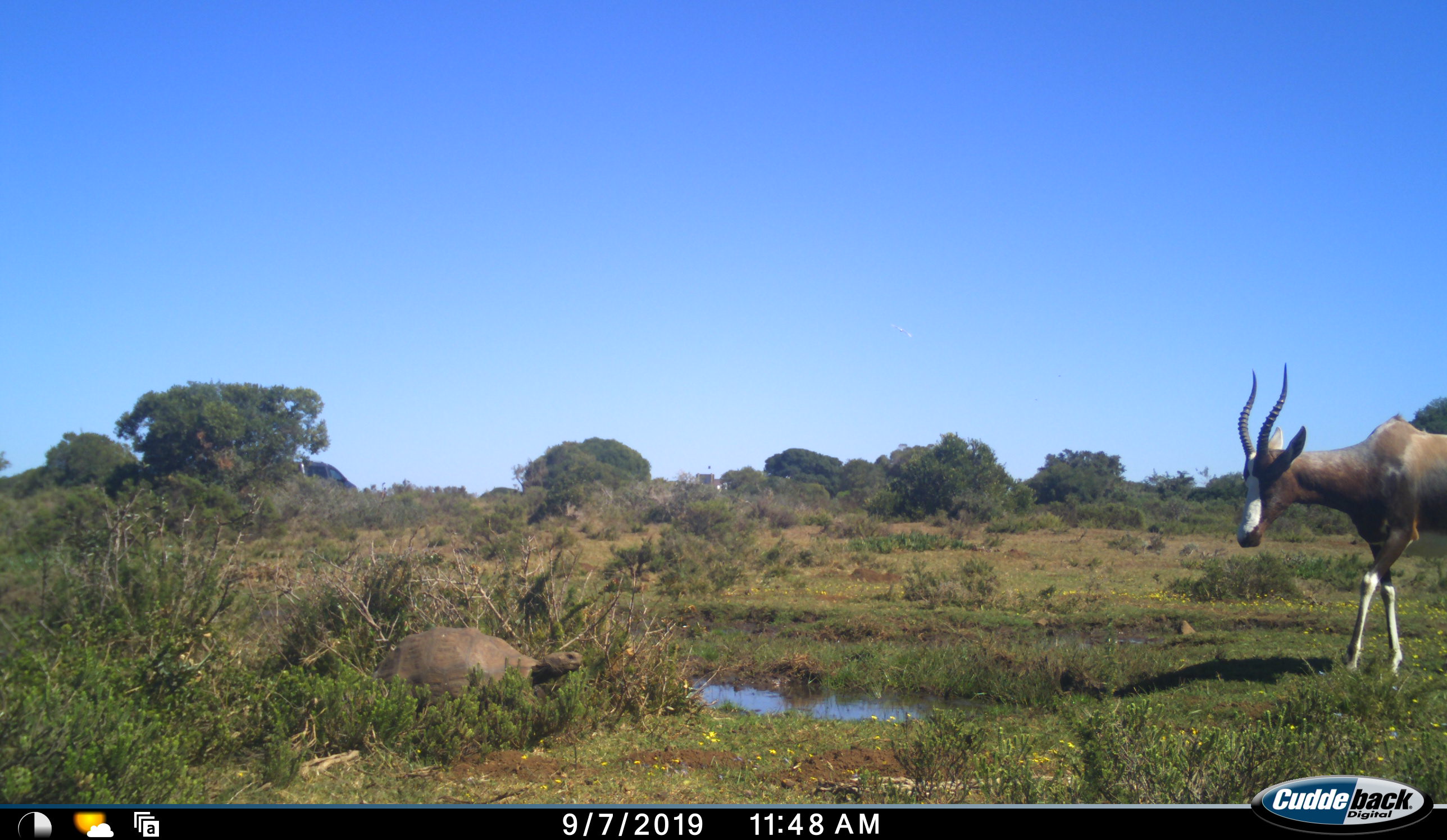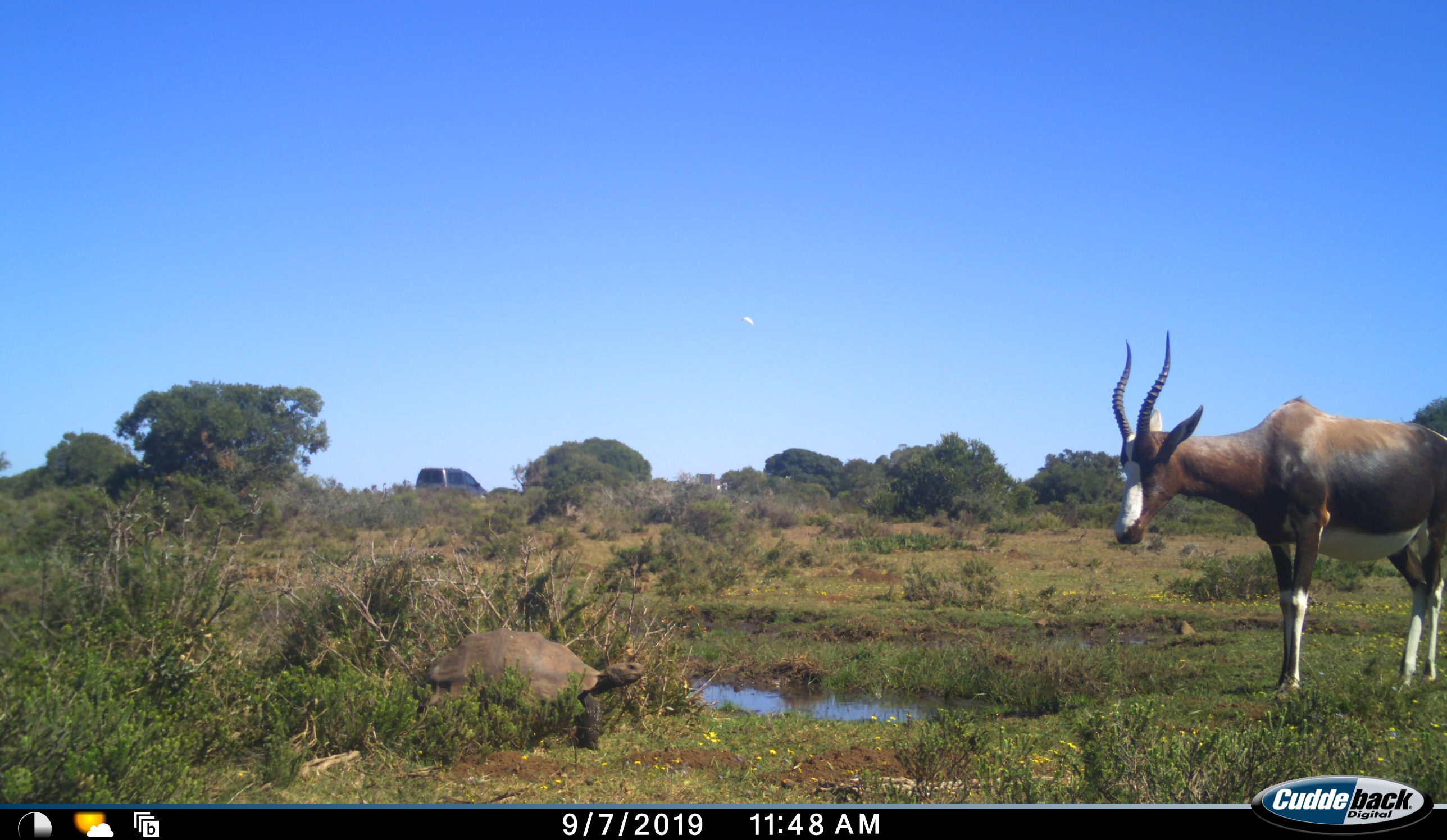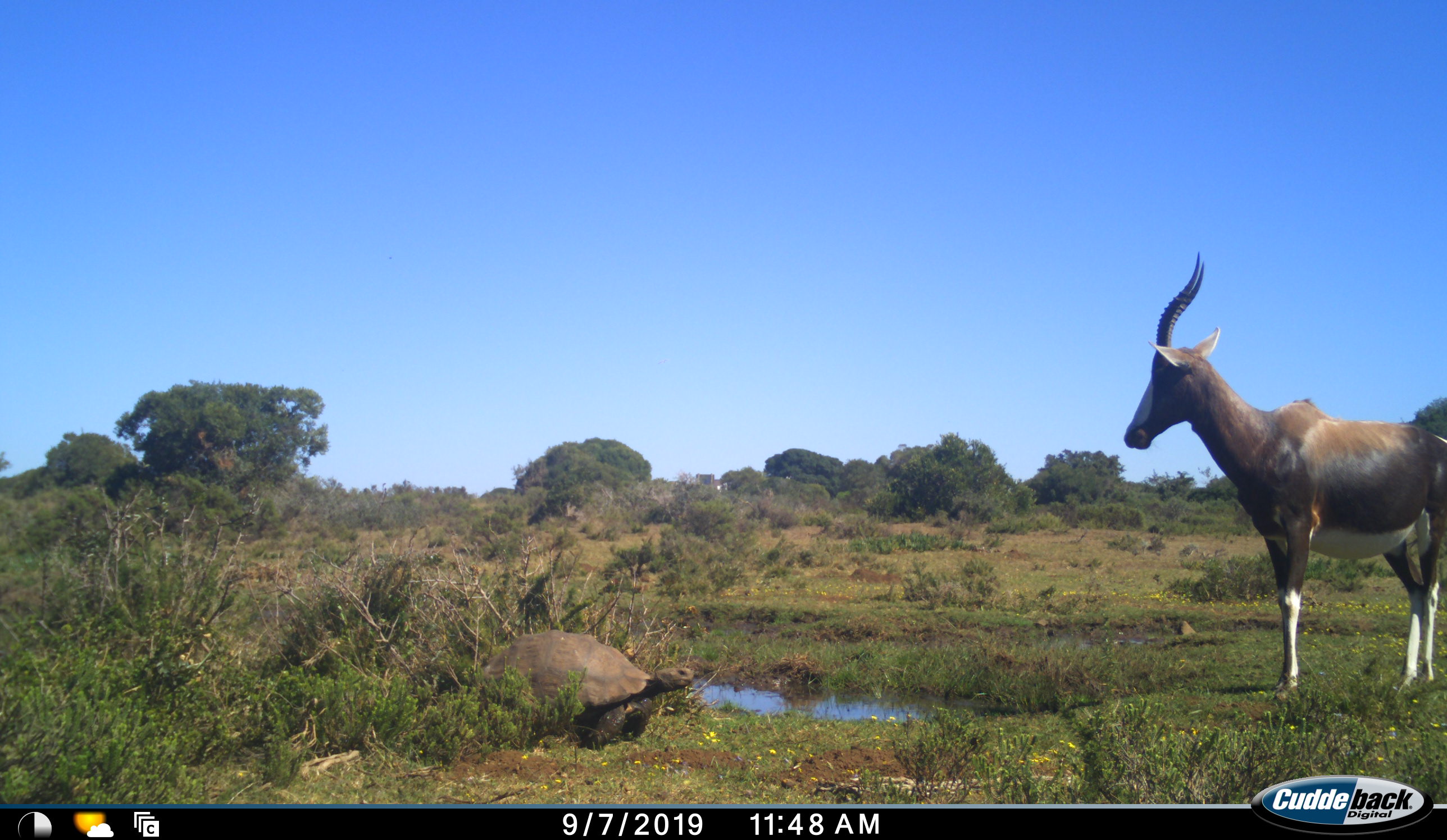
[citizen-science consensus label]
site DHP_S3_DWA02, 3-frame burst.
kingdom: Animalia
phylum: Chordata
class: Mammalia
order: Artiodactyla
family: Bovidae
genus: Damaliscus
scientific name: Damaliscus pygargus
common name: bontebok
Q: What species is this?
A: Bontebok (Damaliscus pygargus).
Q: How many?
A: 1.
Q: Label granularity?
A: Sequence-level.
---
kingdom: Animalia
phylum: Chordata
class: Reptilia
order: Testudines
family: Testudinidae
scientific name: Testudinidae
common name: tortoise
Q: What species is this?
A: Tortoise (Testudinidae).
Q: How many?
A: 1.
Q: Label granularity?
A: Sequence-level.